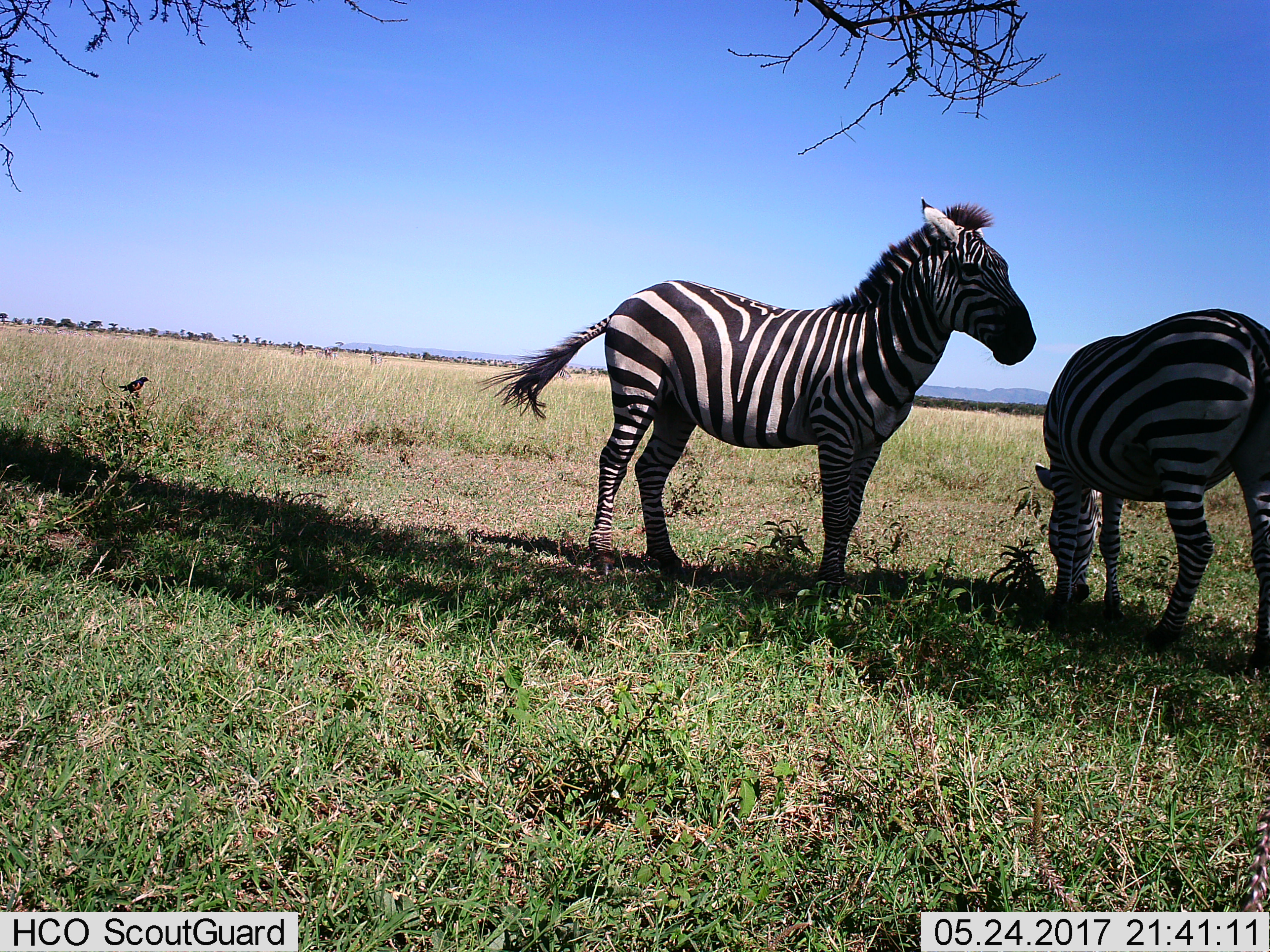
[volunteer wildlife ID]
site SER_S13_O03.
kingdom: Animalia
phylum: Chordata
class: Mammalia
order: Perissodactyla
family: Equidae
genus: Equus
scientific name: Equus quagga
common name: plains zebra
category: zebraplains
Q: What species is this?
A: Zebraplains (plains zebra) (Equus quagga).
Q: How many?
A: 2.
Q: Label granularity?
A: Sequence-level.